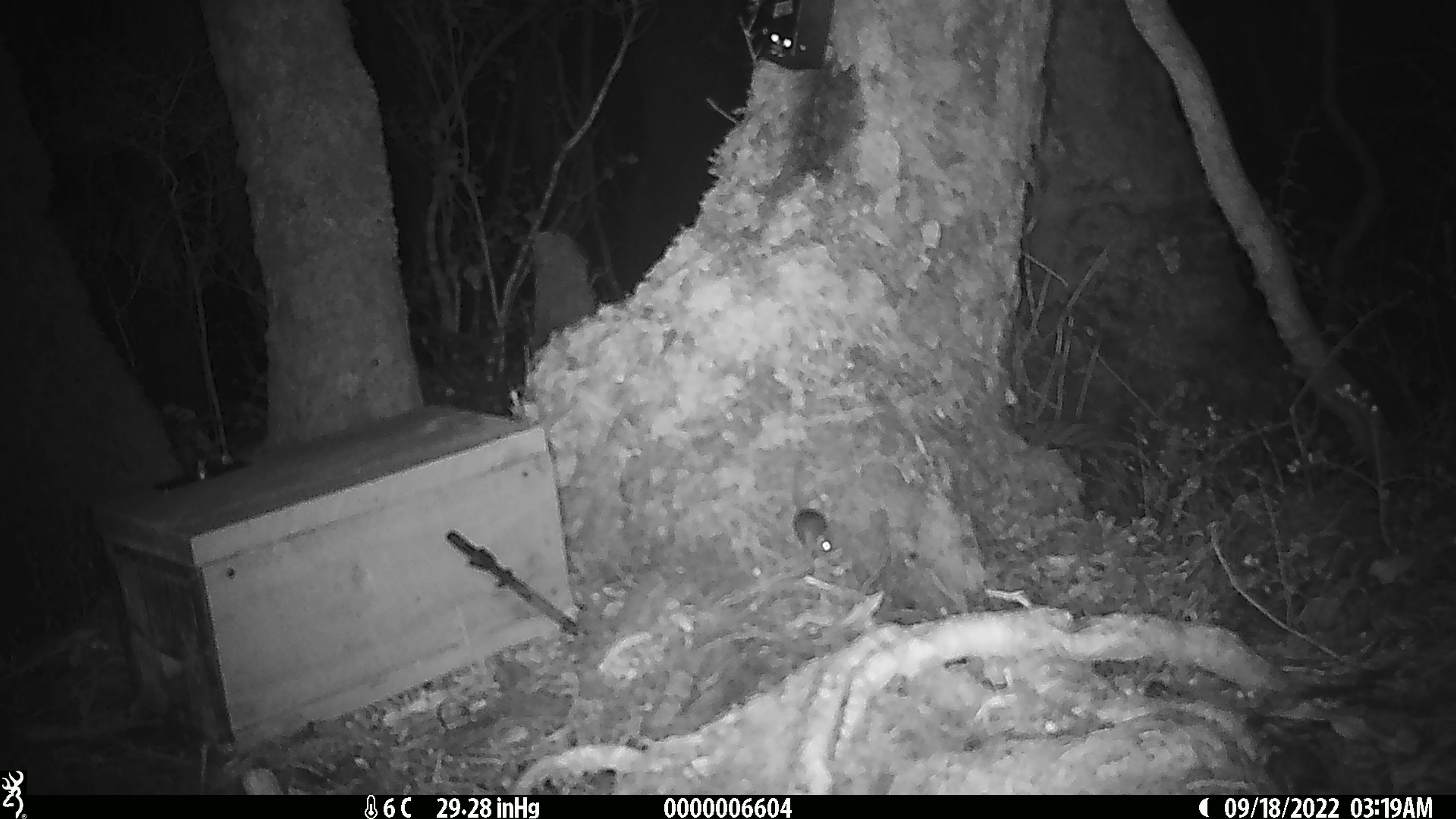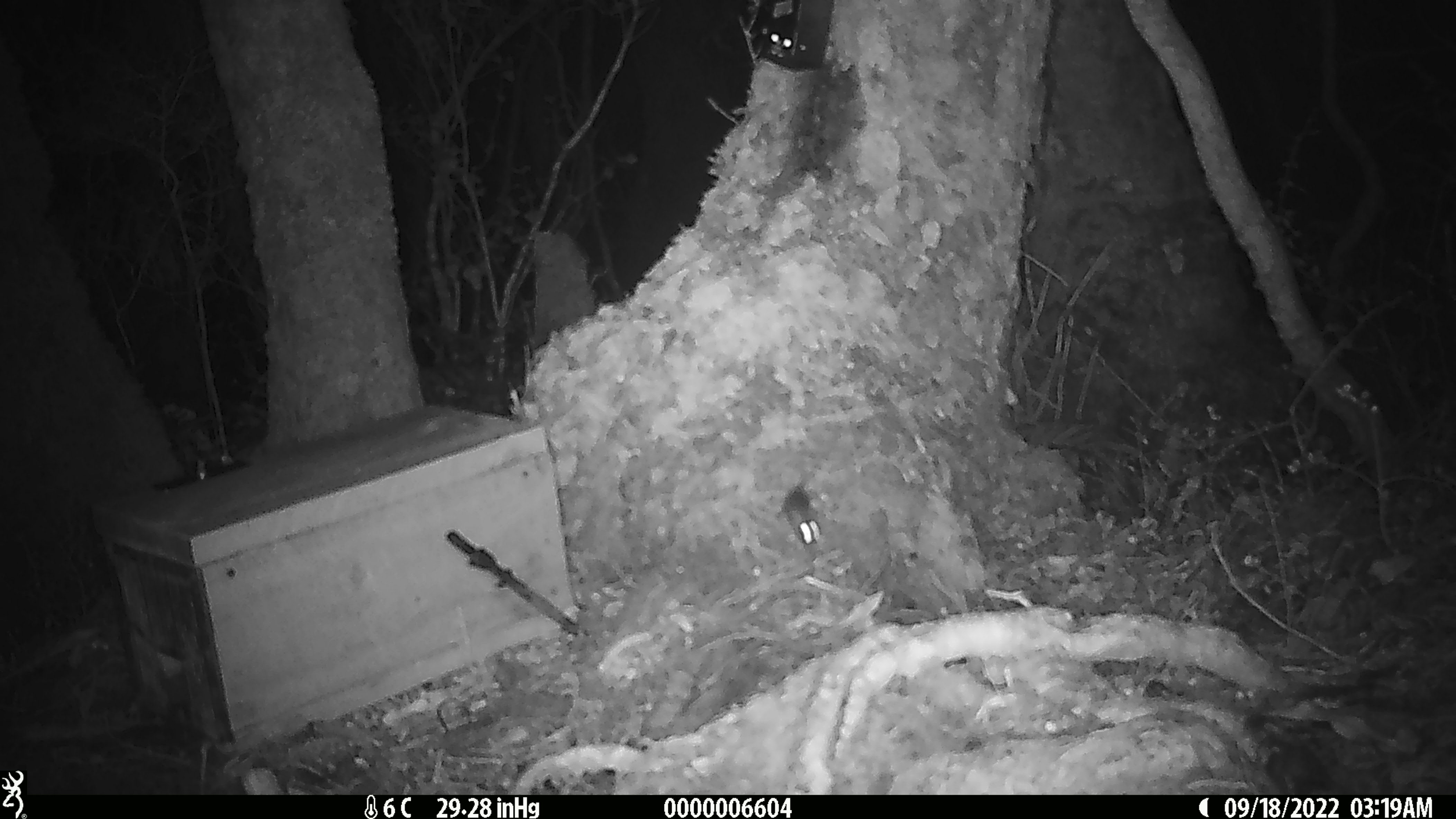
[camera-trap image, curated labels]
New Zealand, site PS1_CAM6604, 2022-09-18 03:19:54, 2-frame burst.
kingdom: Animalia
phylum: Chordata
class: Mammalia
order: Rodentia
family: Muridae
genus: Mus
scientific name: Mus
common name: mouse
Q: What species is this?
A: Mouse (Mus).